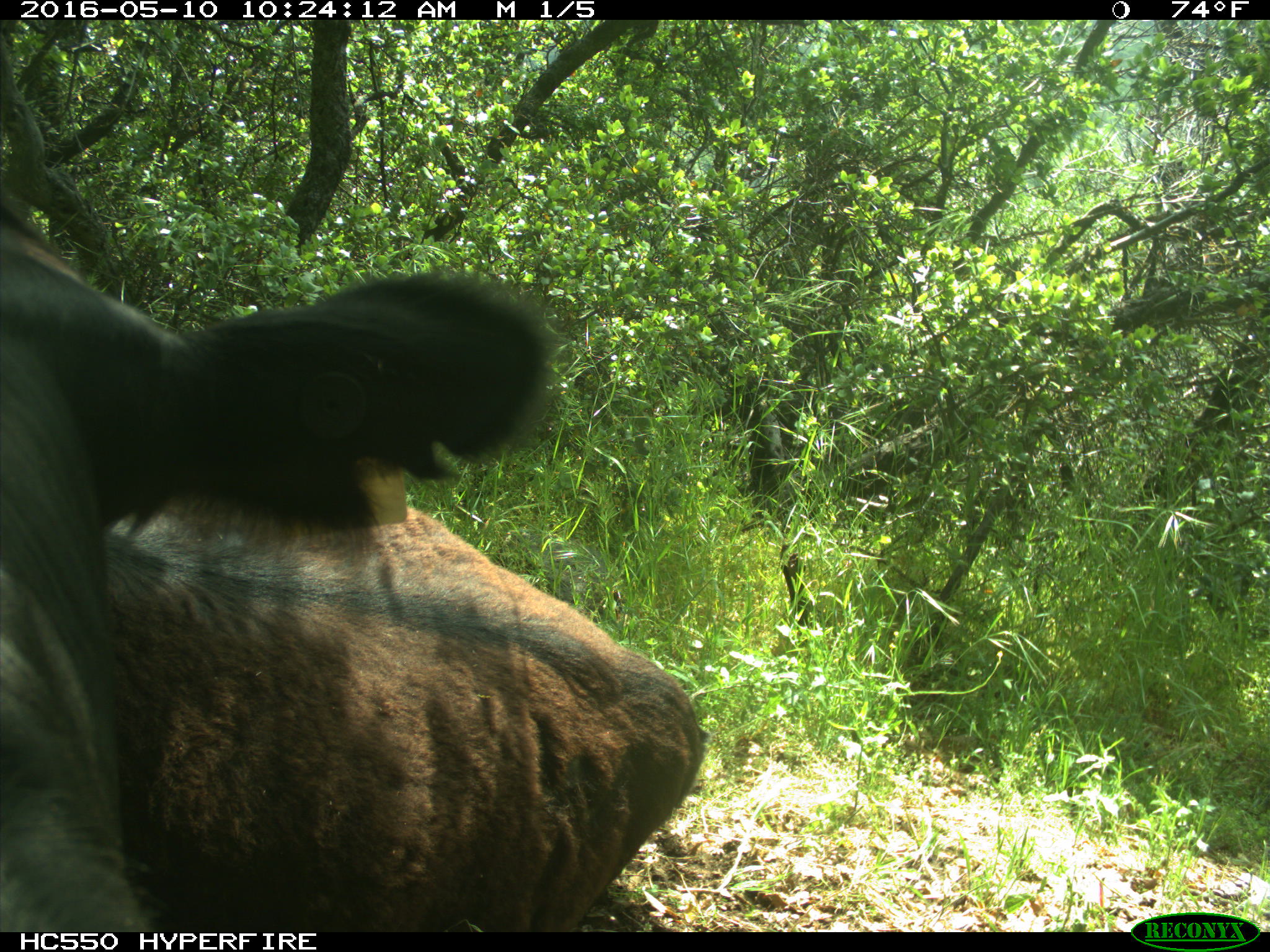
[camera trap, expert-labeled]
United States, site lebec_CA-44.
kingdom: Animalia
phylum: Chordata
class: Mammalia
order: Artiodactyla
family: Bovidae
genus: Bos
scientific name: Bos taurus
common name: domestic cow